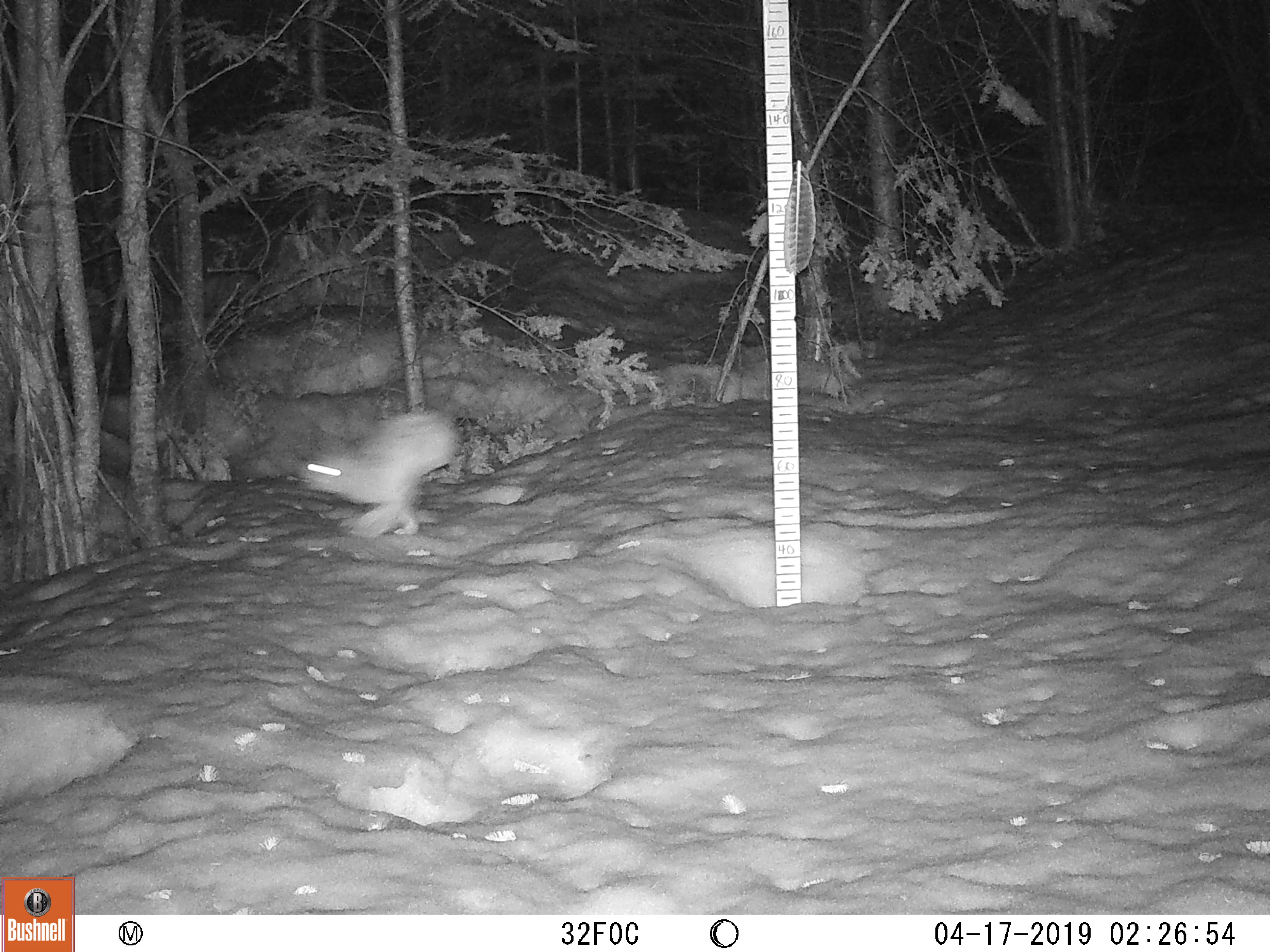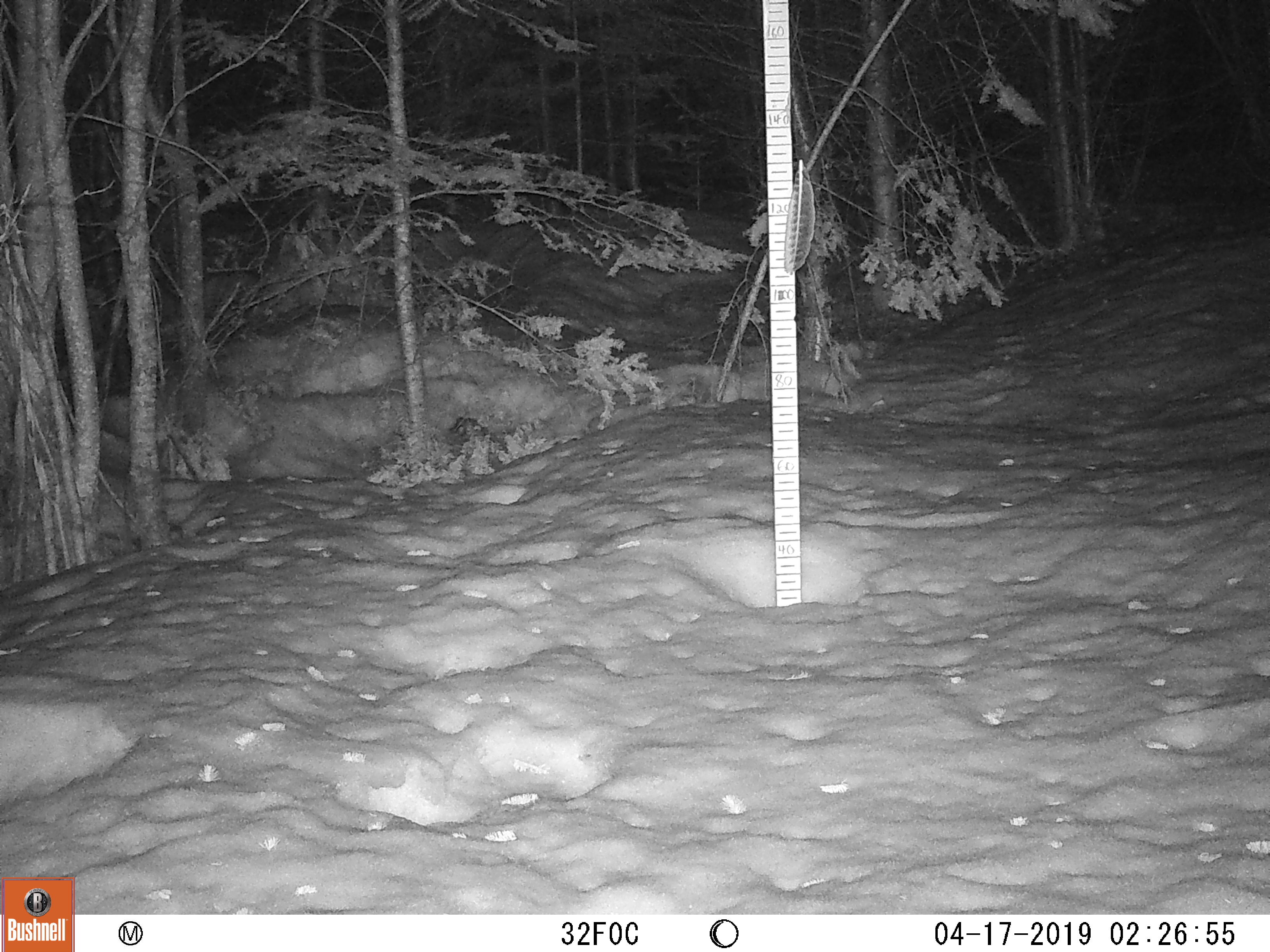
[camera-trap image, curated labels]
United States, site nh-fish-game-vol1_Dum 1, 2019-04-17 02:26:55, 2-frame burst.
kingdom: Animalia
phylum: Chordata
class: Mammalia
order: Lagomorpha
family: Leporidae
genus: Lepus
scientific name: Lepus americanus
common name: snowshoe hare